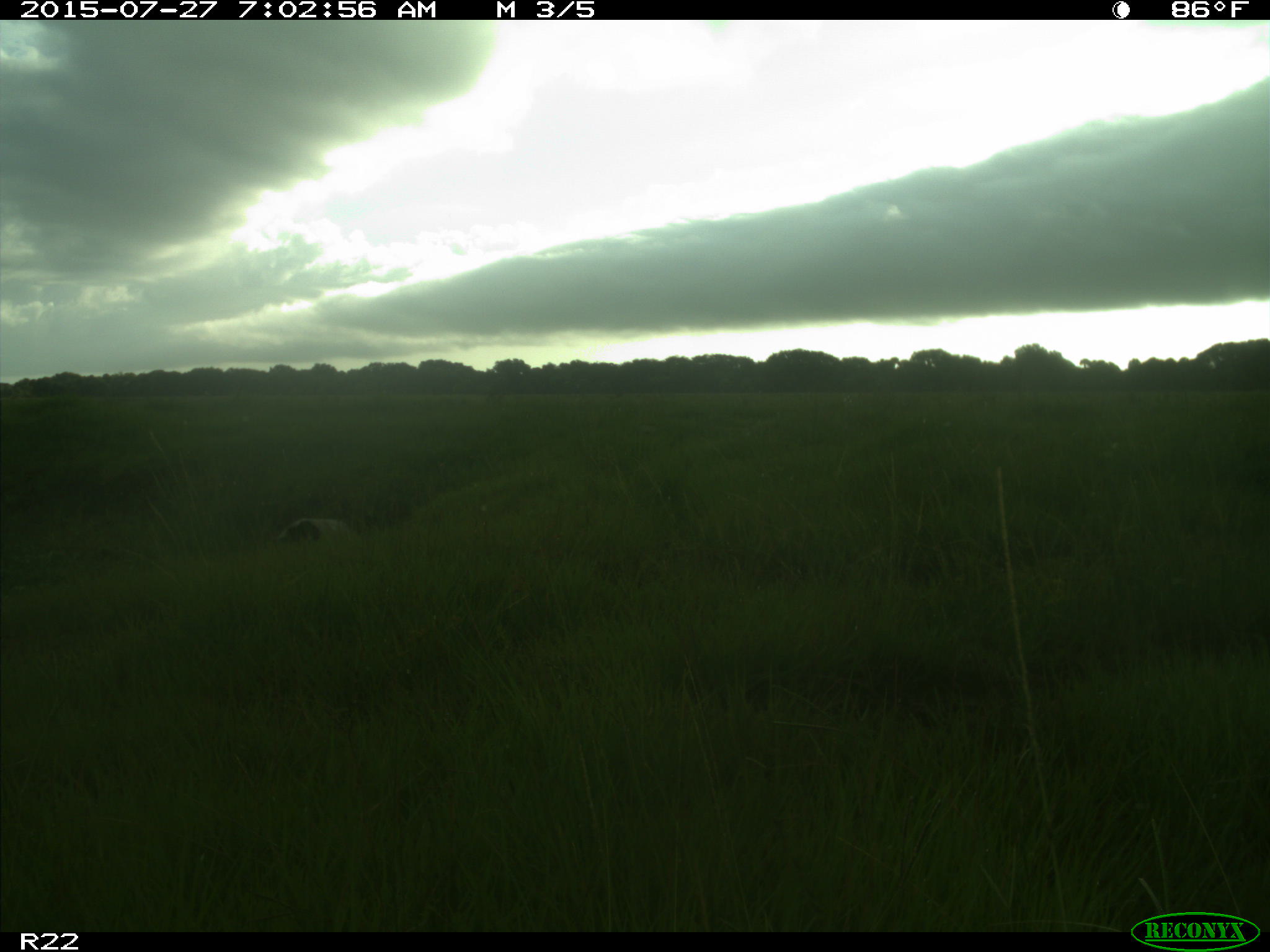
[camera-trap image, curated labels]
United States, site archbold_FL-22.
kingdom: Animalia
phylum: Chordata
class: Mammalia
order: Artiodactyla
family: Bovidae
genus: Bos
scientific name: Bos taurus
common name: domestic cow